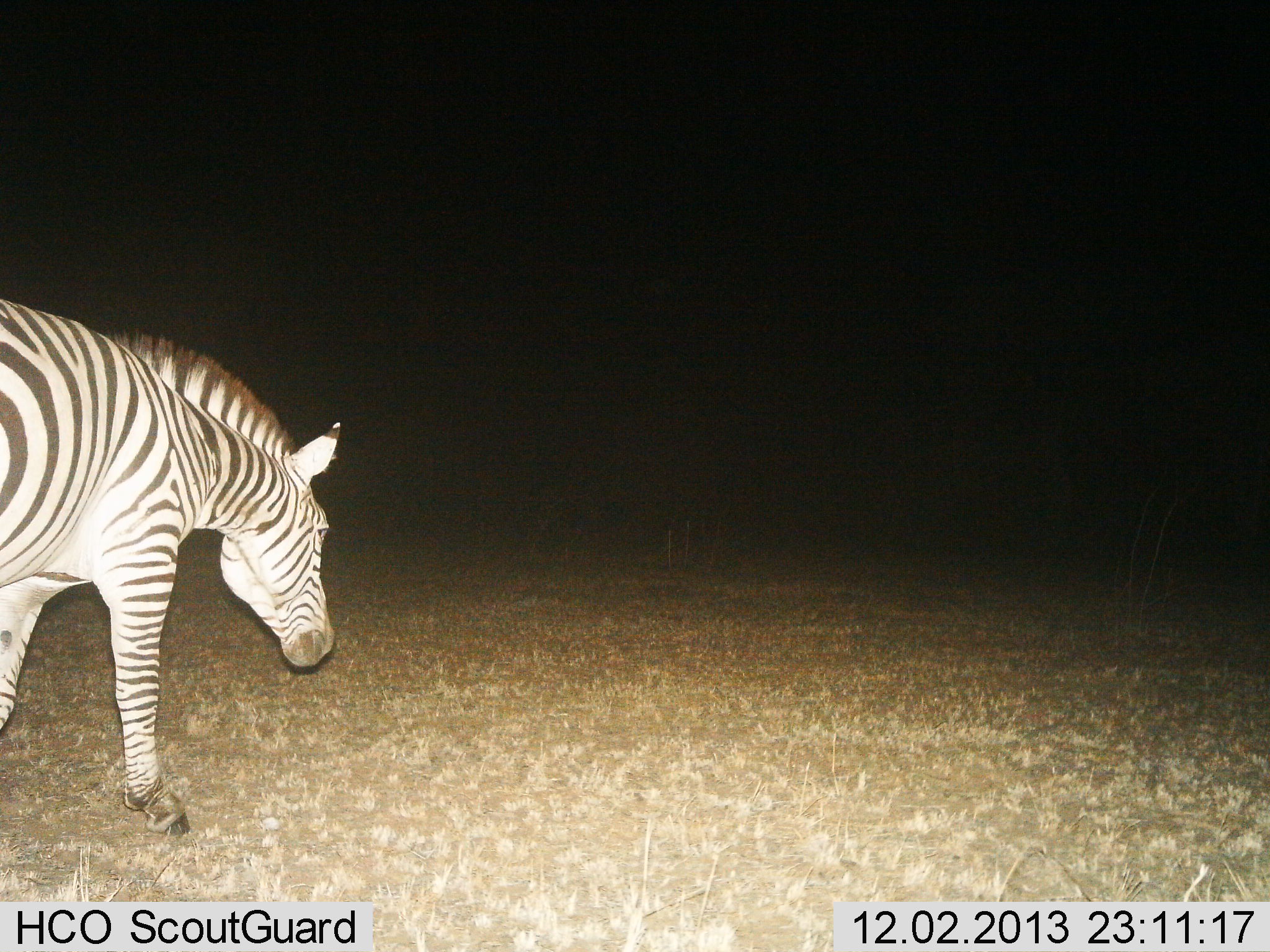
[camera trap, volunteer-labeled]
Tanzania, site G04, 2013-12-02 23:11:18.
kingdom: Animalia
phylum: Chordata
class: Mammalia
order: Perissodactyla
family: Equidae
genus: Equus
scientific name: Equus quagga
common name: plains zebra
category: zebra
Zebra (plains zebra) (Equus quagga), count 1. Behavior (volunteer vote fractions): standing 10%, resting 0%, moving 90%, interacting 0%. Young present (vote fraction): 0%. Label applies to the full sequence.